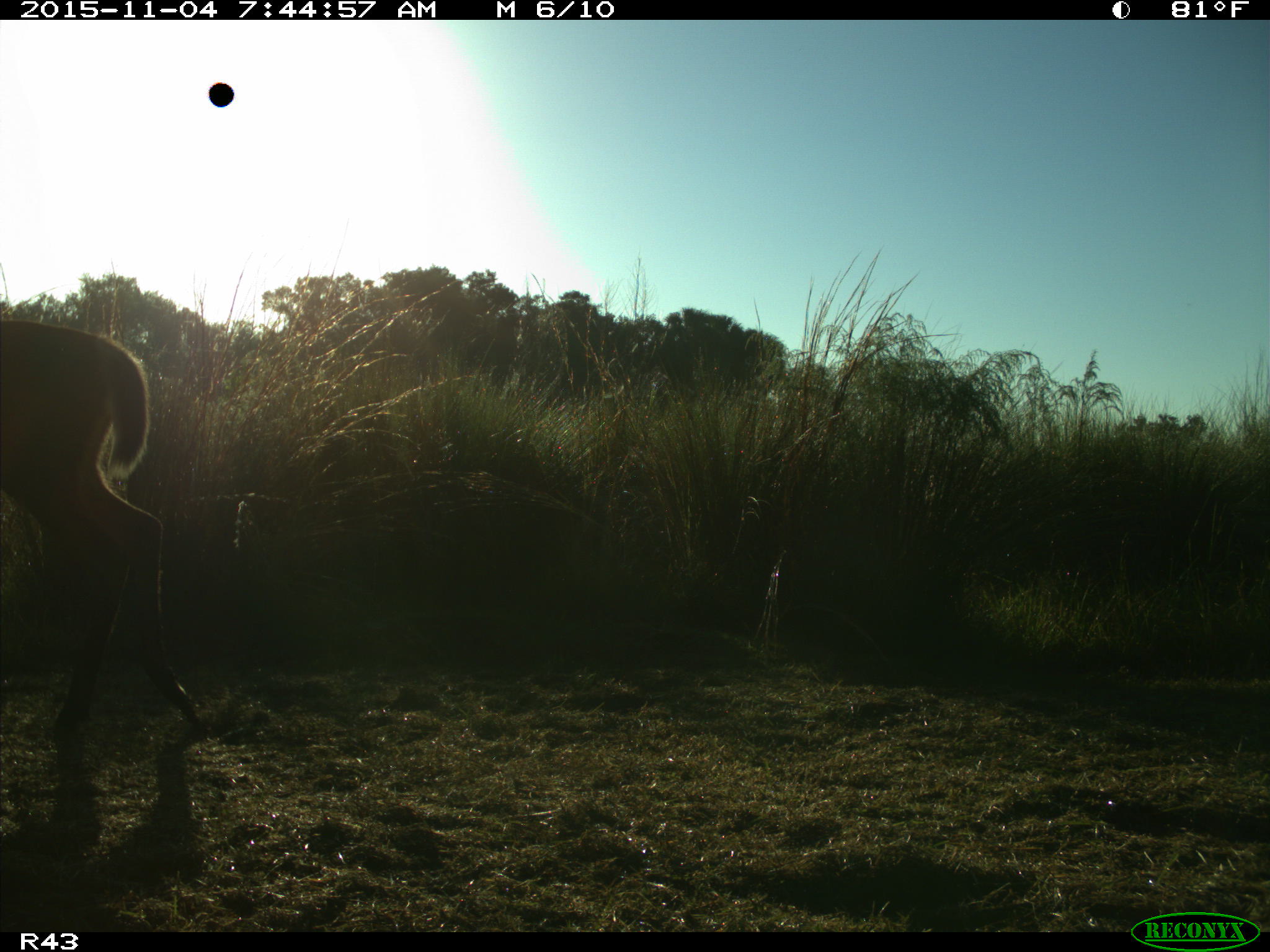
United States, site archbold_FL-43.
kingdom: Animalia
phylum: Chordata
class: Mammalia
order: Artiodactyla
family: Cervidae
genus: Odocoileus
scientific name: Odocoileus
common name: deer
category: unidentified deer